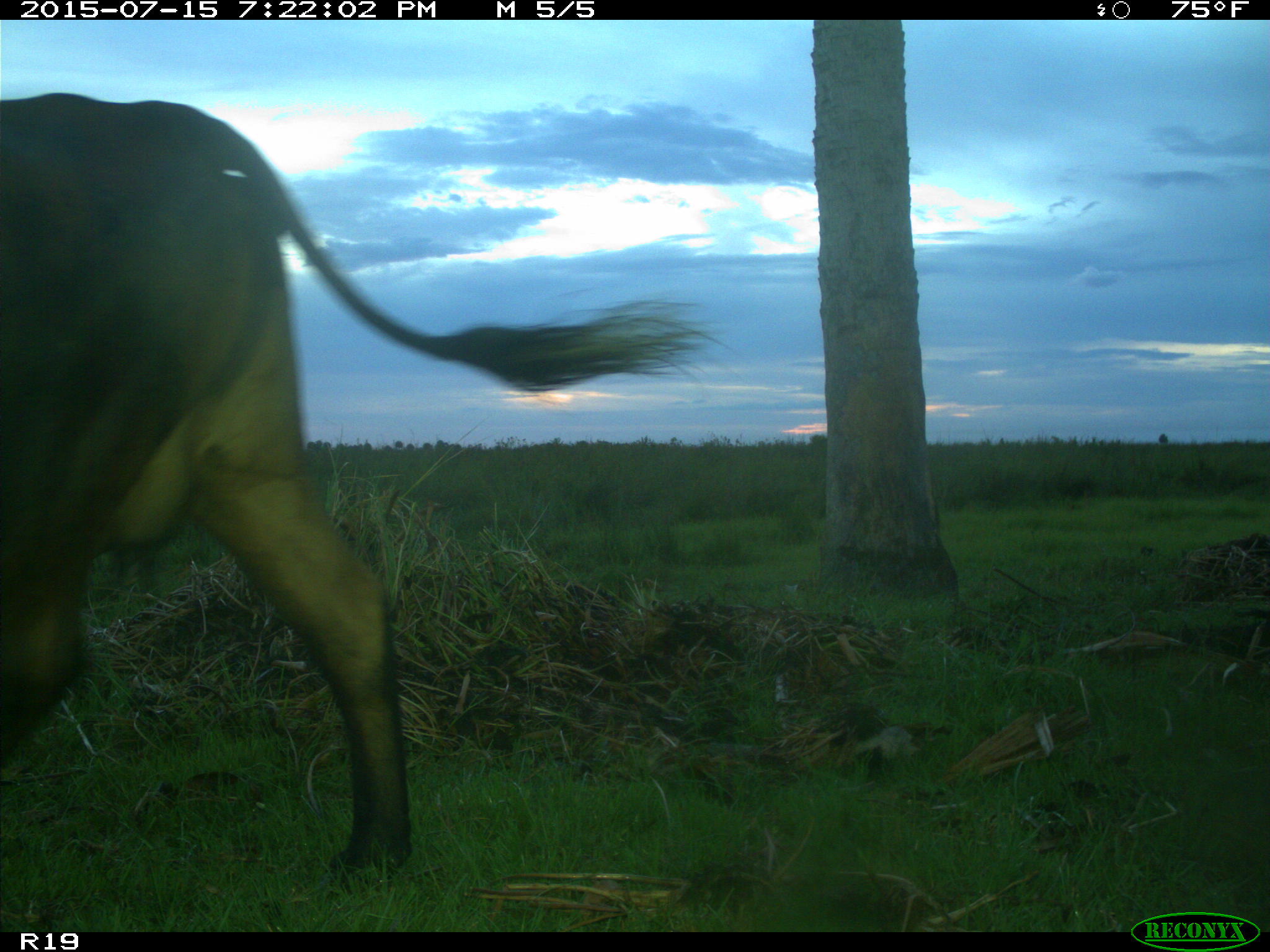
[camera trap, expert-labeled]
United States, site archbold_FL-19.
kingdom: Animalia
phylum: Chordata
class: Mammalia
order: Artiodactyla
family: Bovidae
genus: Bos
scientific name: Bos taurus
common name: domestic cow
Bos taurus (domestic cow).